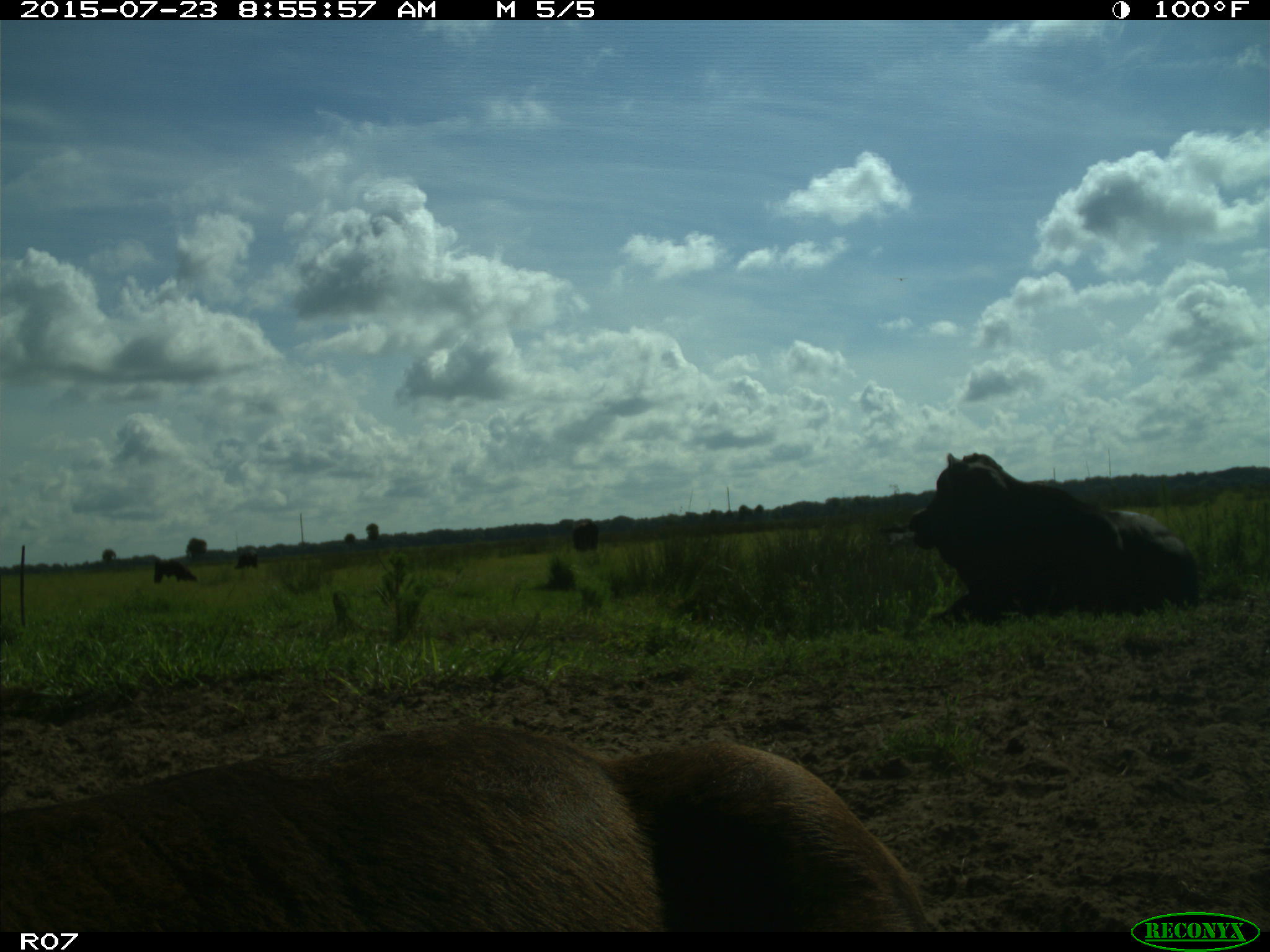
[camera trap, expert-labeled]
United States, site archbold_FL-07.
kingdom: Animalia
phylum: Chordata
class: Mammalia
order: Artiodactyla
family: Bovidae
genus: Bos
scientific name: Bos taurus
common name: domestic cow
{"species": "Bos taurus (domestic cow)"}